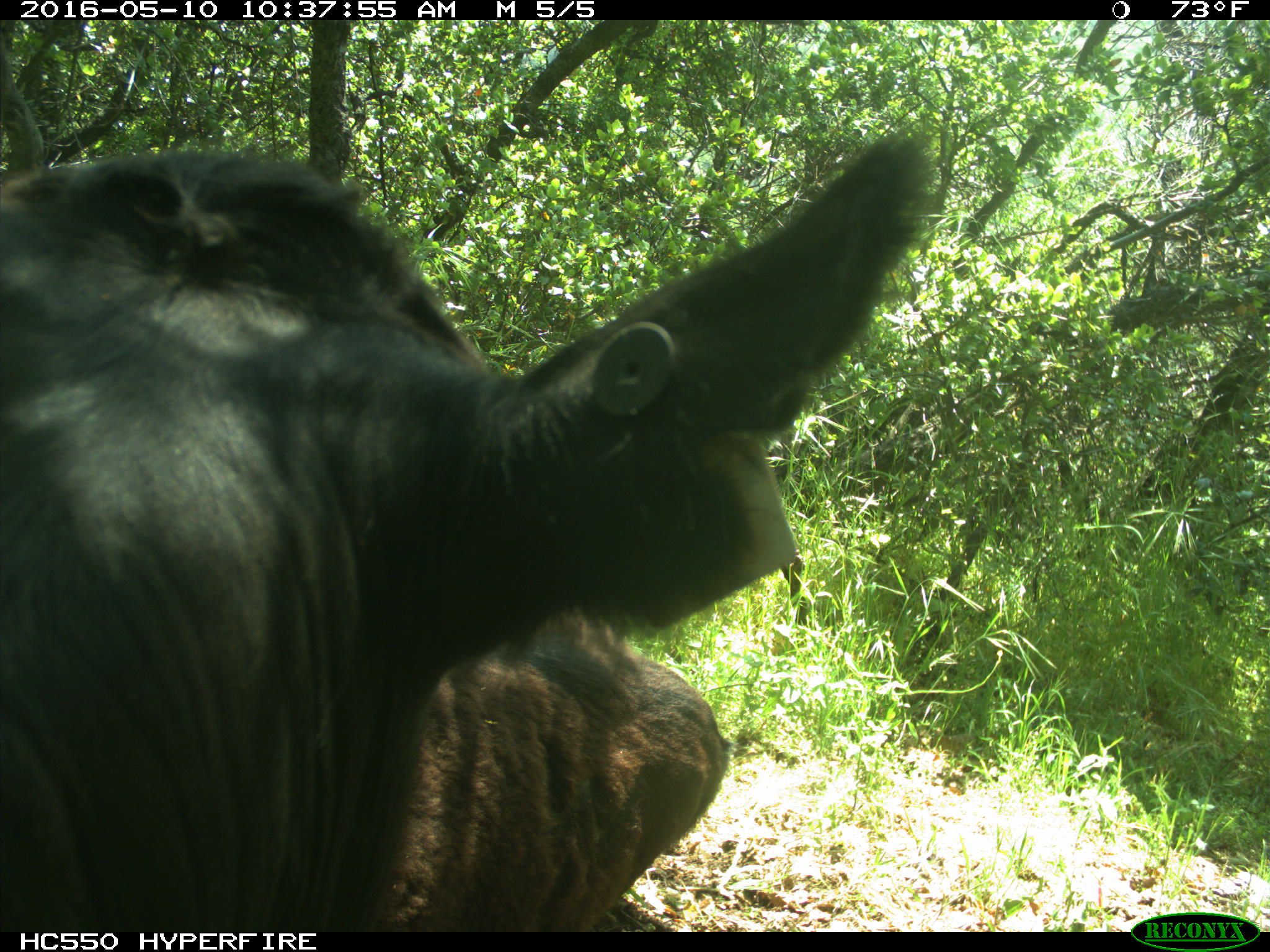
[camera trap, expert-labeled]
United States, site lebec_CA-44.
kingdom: Animalia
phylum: Chordata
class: Mammalia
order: Artiodactyla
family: Bovidae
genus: Bos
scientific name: Bos taurus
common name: domestic cow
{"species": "Bos taurus (domestic cow)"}